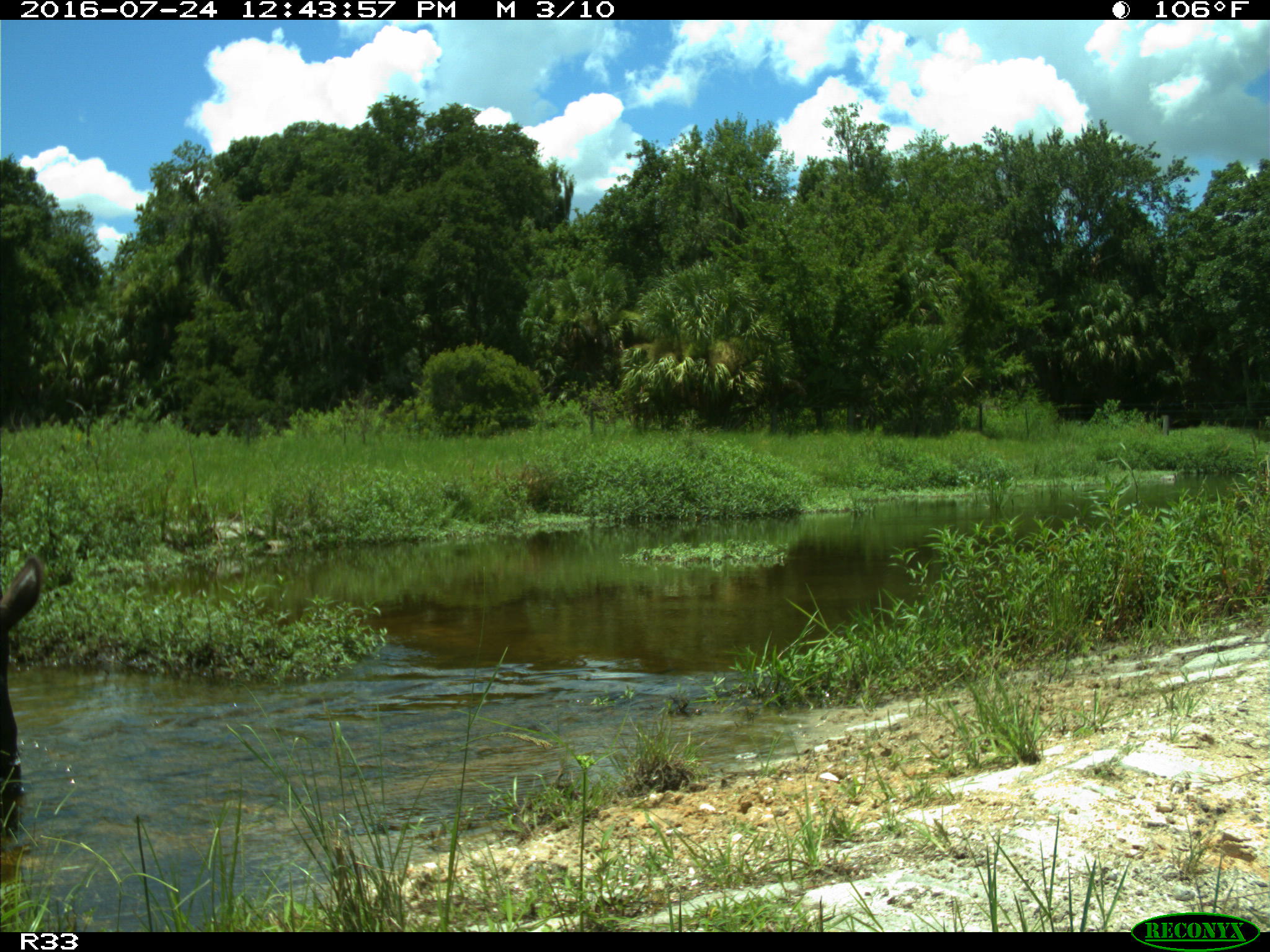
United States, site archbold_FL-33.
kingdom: Animalia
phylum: Chordata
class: Mammalia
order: Artiodactyla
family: Bovidae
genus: Bos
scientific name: Bos taurus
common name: domestic cow